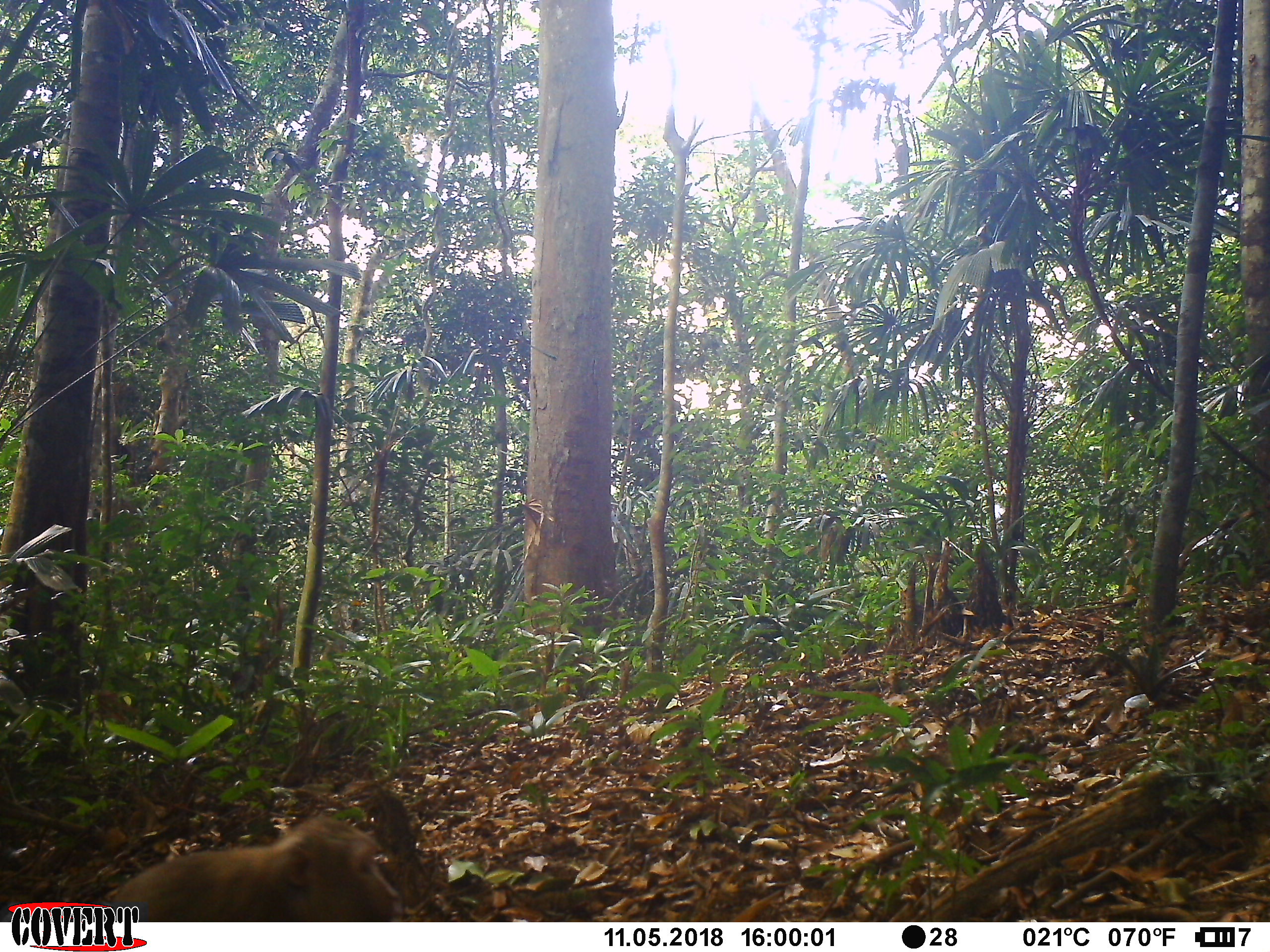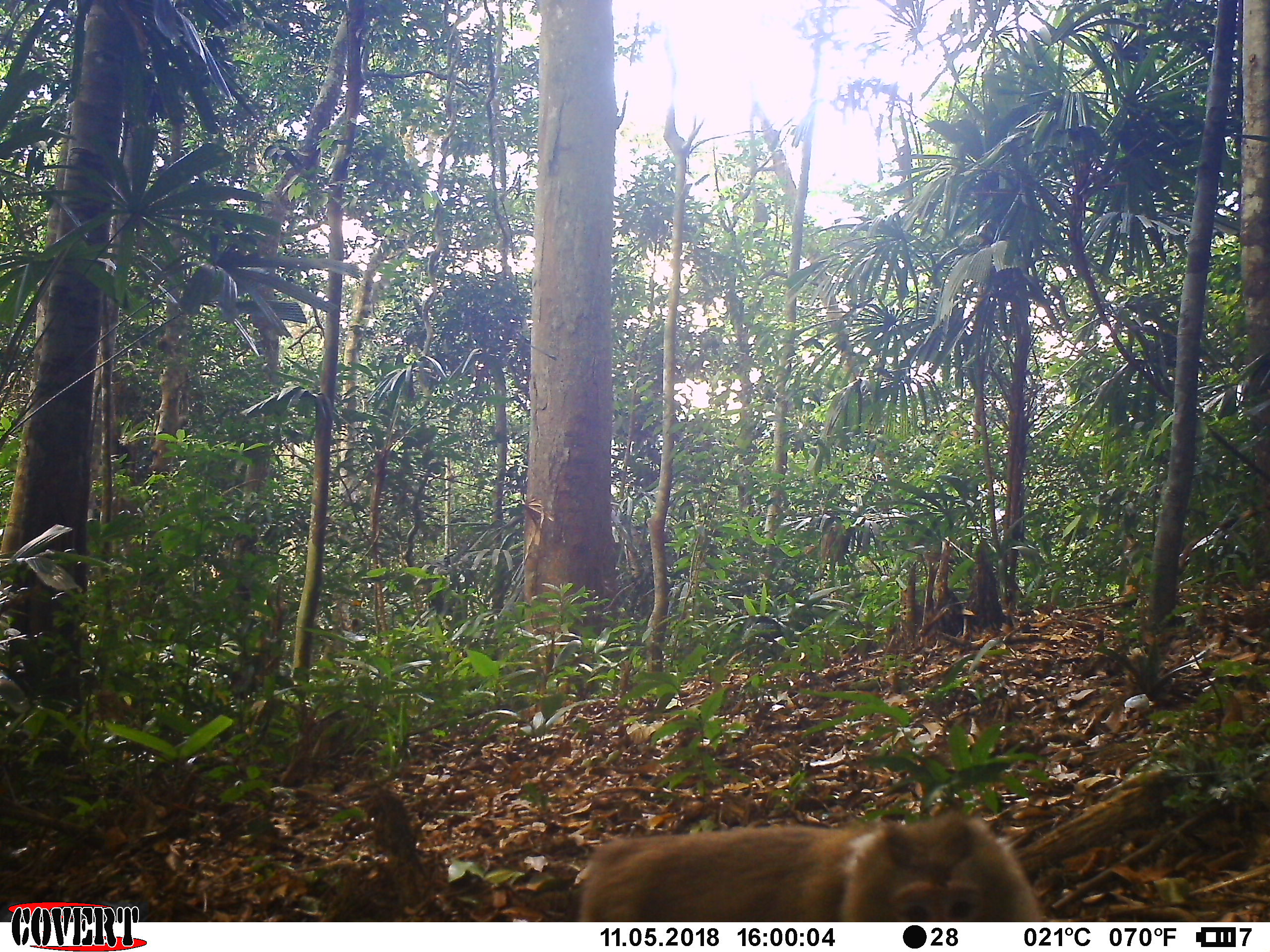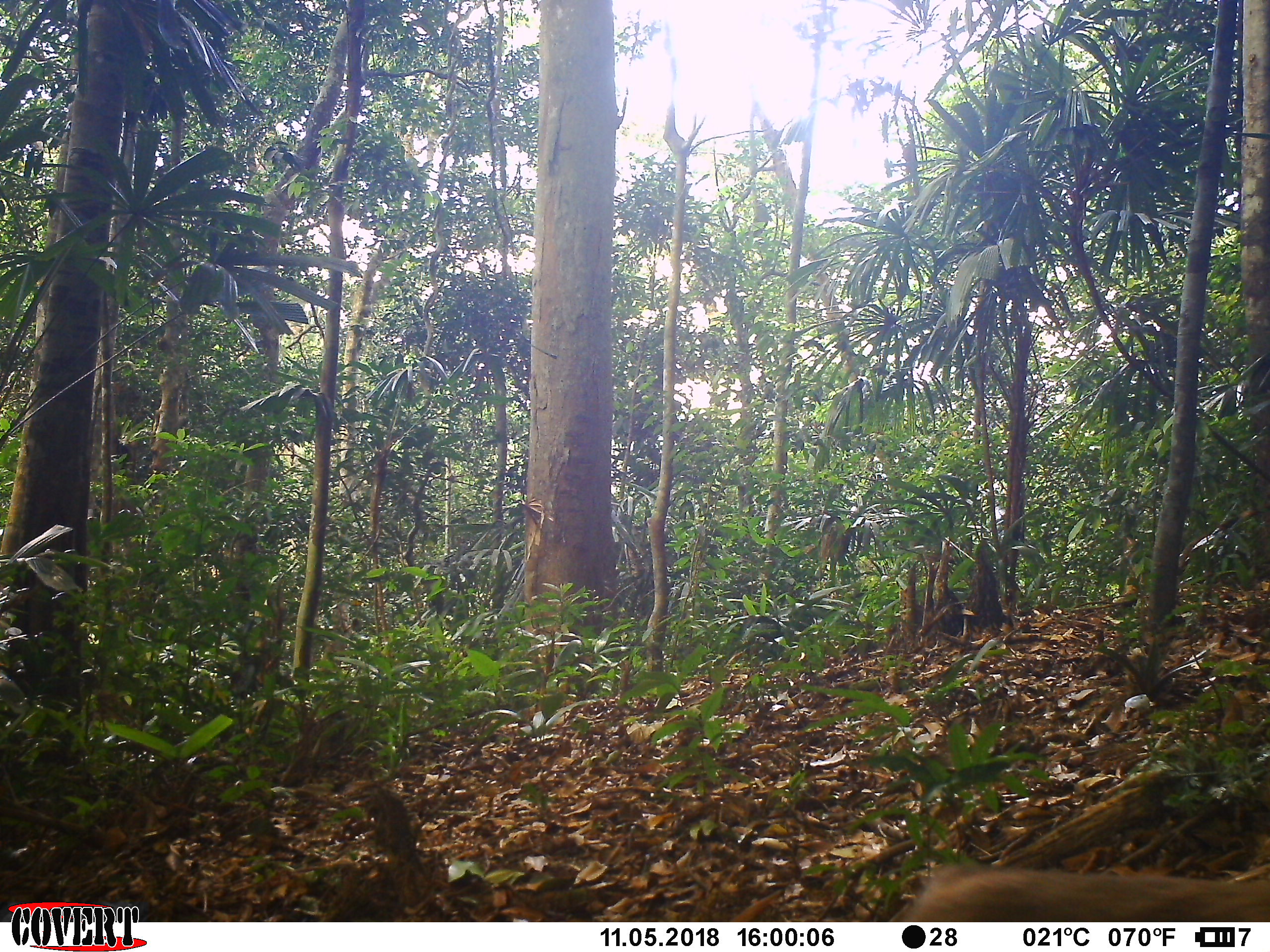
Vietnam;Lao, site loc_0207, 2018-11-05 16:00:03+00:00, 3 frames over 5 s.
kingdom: Animalia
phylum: Chordata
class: Mammalia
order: Primates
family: Cercopithecidae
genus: Macaca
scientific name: Macaca nemestrina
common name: pig-tailed macaque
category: pig tailed macaque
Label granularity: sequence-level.